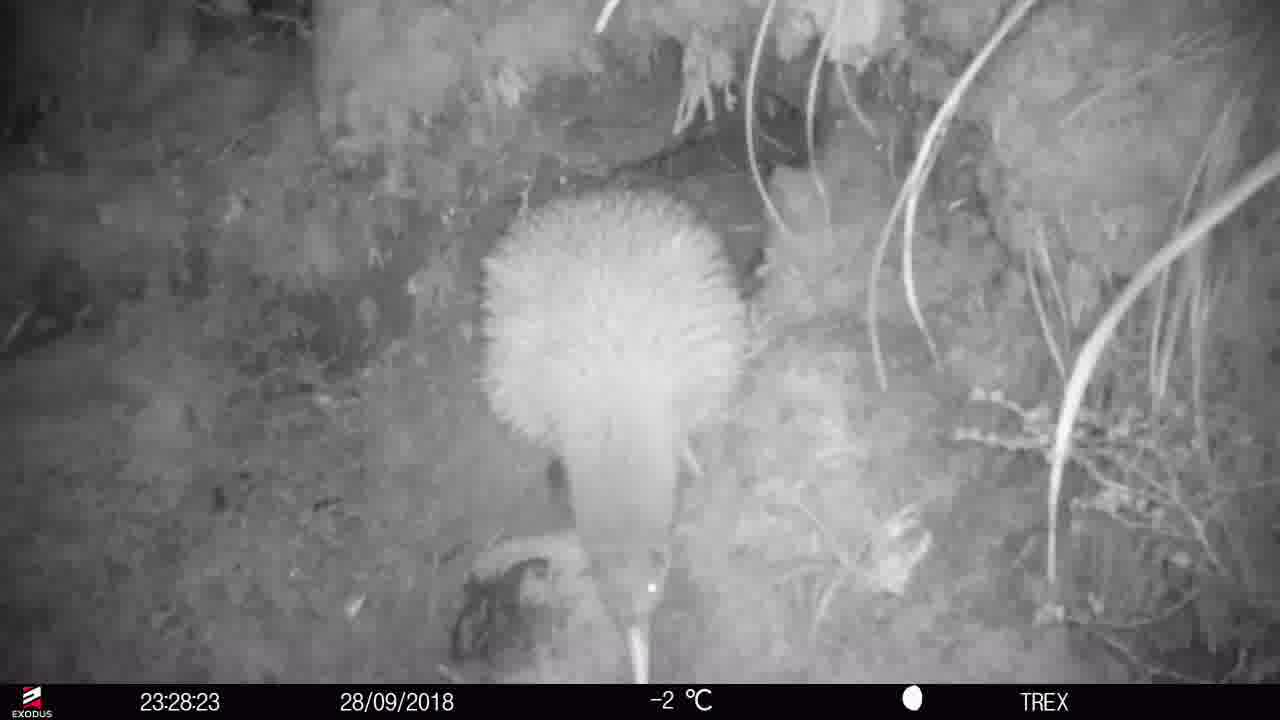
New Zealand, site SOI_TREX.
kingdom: Animalia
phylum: Chordata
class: Aves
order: Apterygiformes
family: Apterygidae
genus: Apteryx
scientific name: Apteryx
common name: kiwi